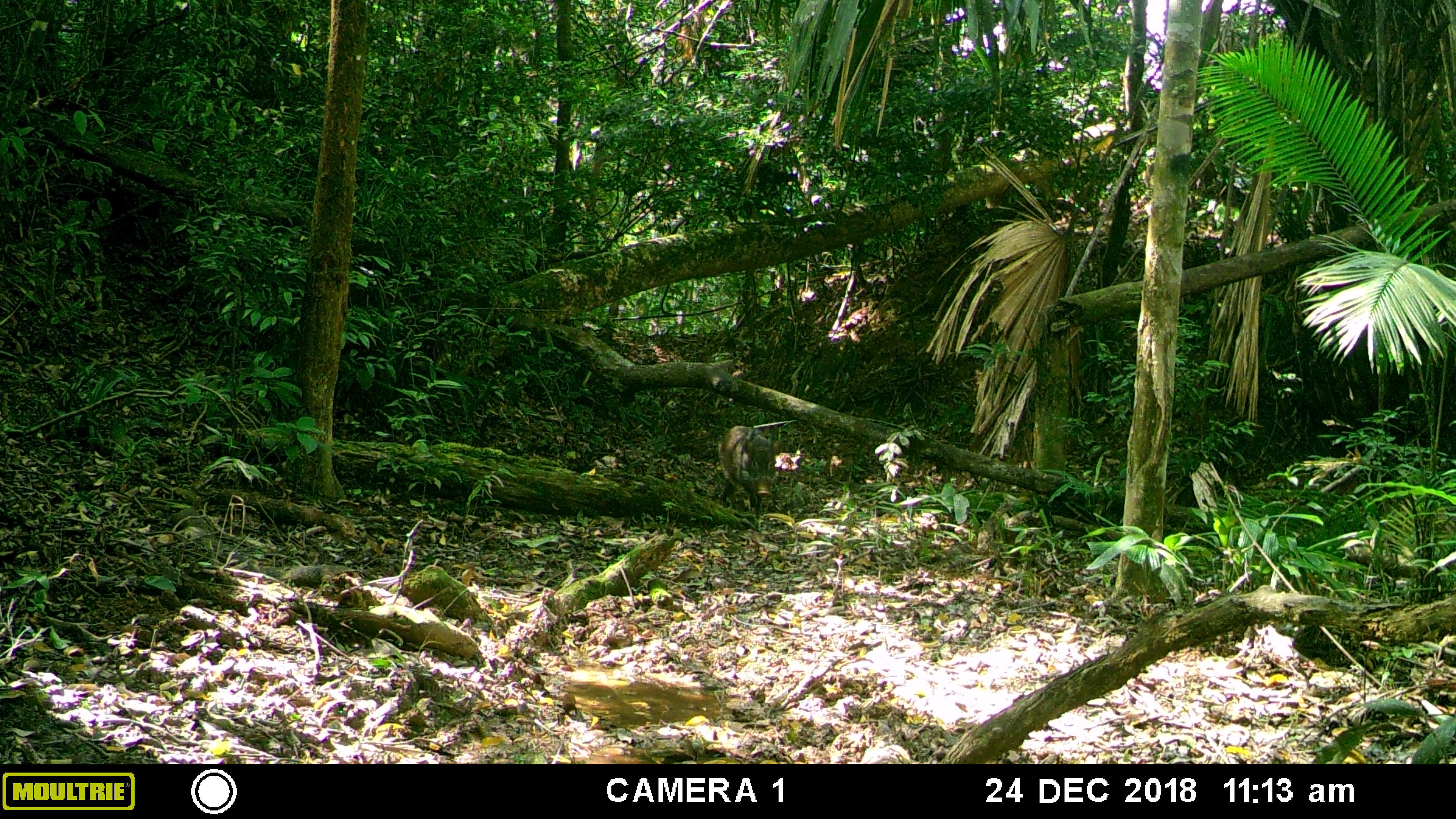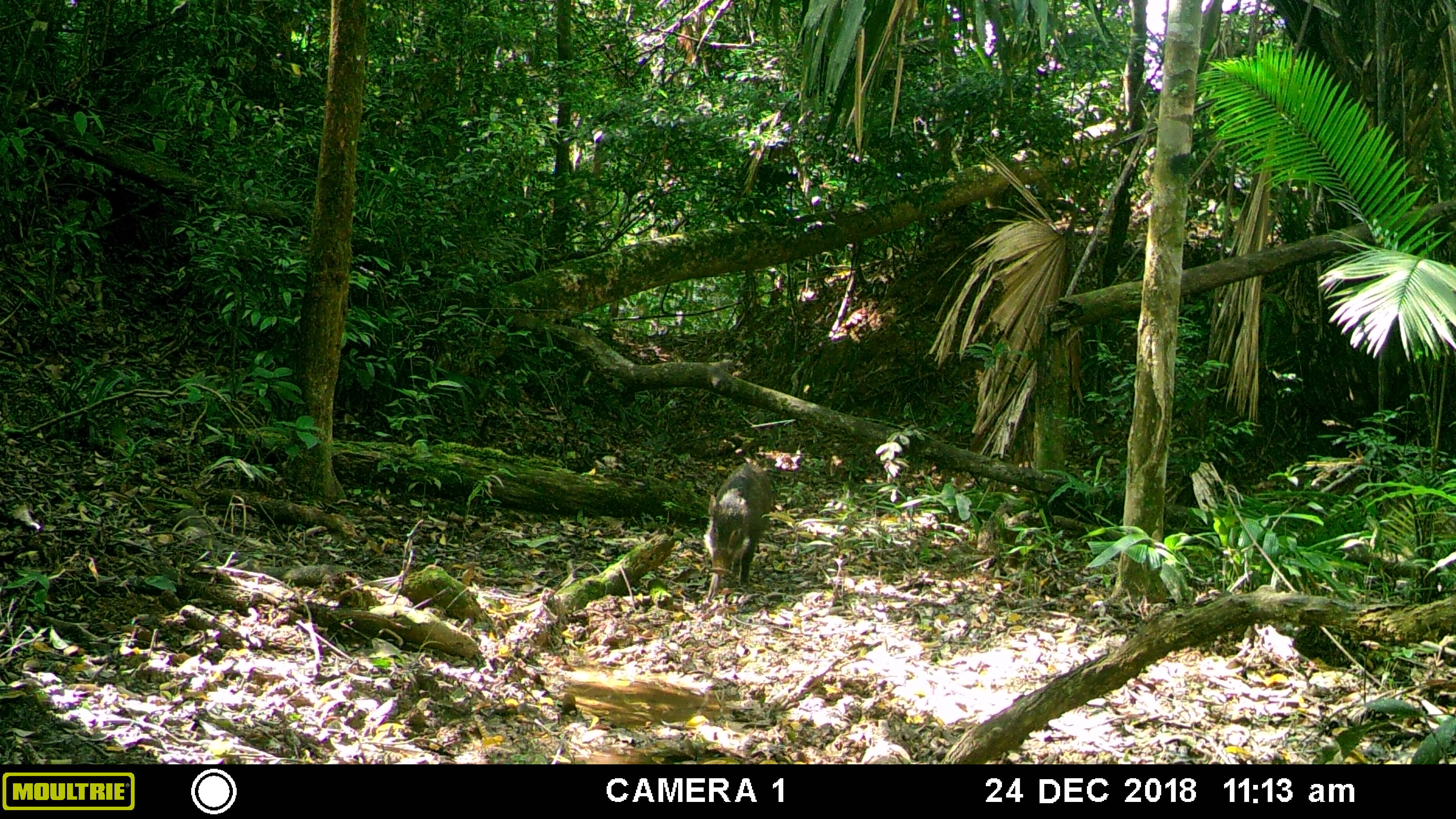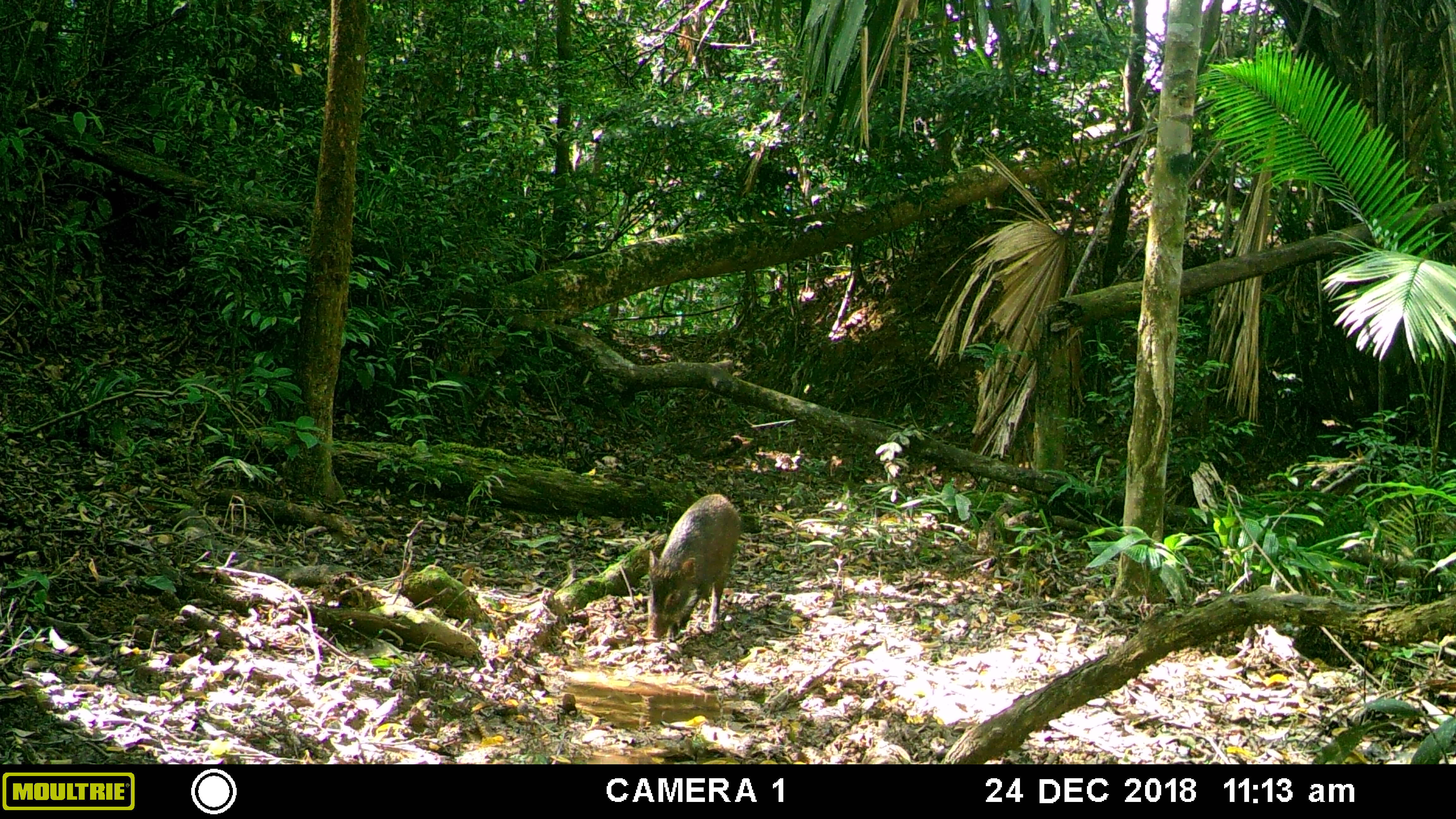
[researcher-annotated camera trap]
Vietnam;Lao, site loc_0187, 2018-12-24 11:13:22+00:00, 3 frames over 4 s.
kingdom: Animalia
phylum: Chordata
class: Mammalia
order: Artiodactyla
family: Suidae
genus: Sus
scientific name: Sus scrofa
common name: eurasian wild pig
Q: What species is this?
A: Eurasian wild pig (Sus scrofa).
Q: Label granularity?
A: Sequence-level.